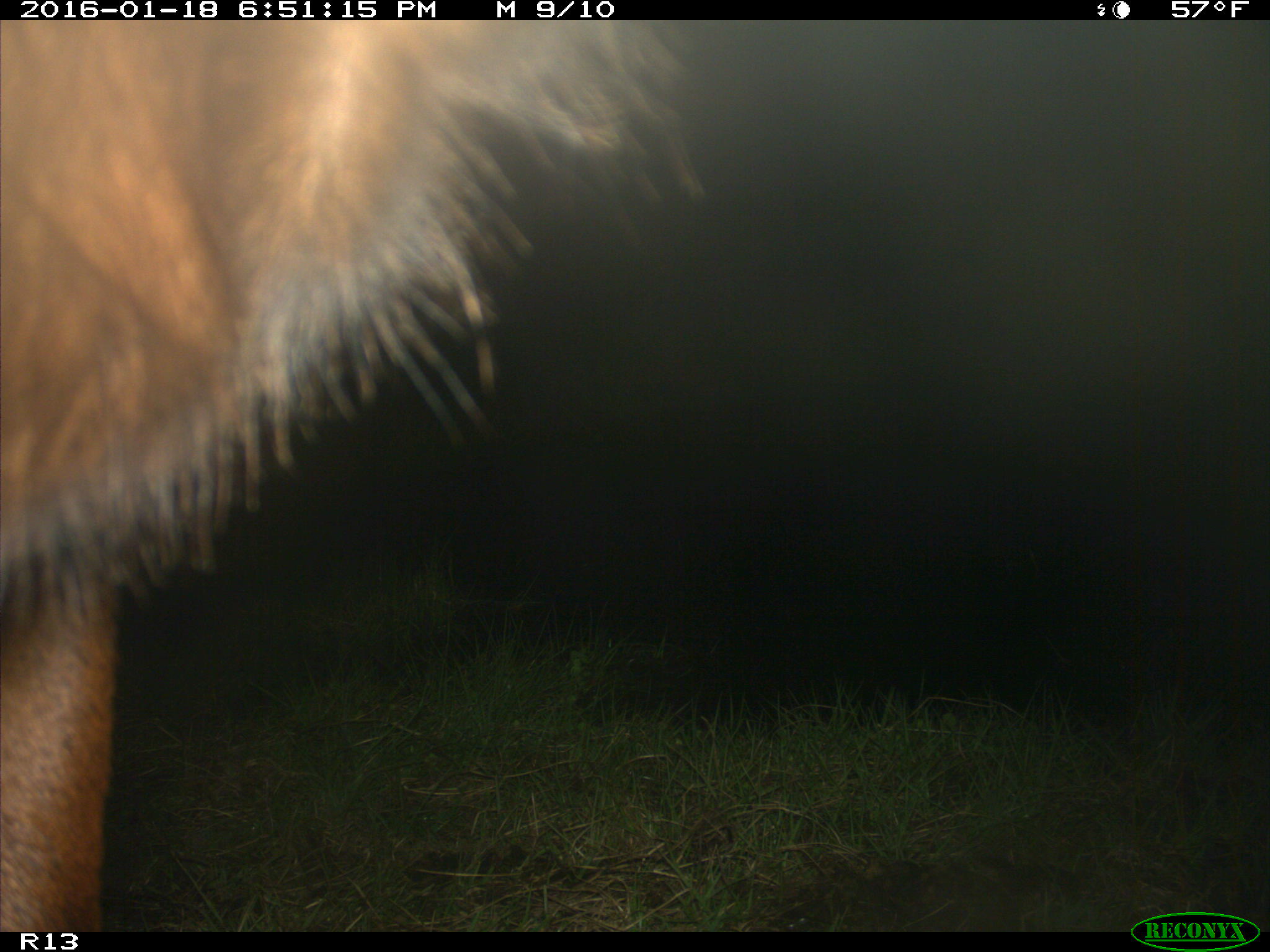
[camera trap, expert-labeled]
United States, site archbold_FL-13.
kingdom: Animalia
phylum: Chordata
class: Mammalia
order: Artiodactyla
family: Bovidae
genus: Bos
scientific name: Bos taurus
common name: domestic cow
Bos taurus (domestic cow).